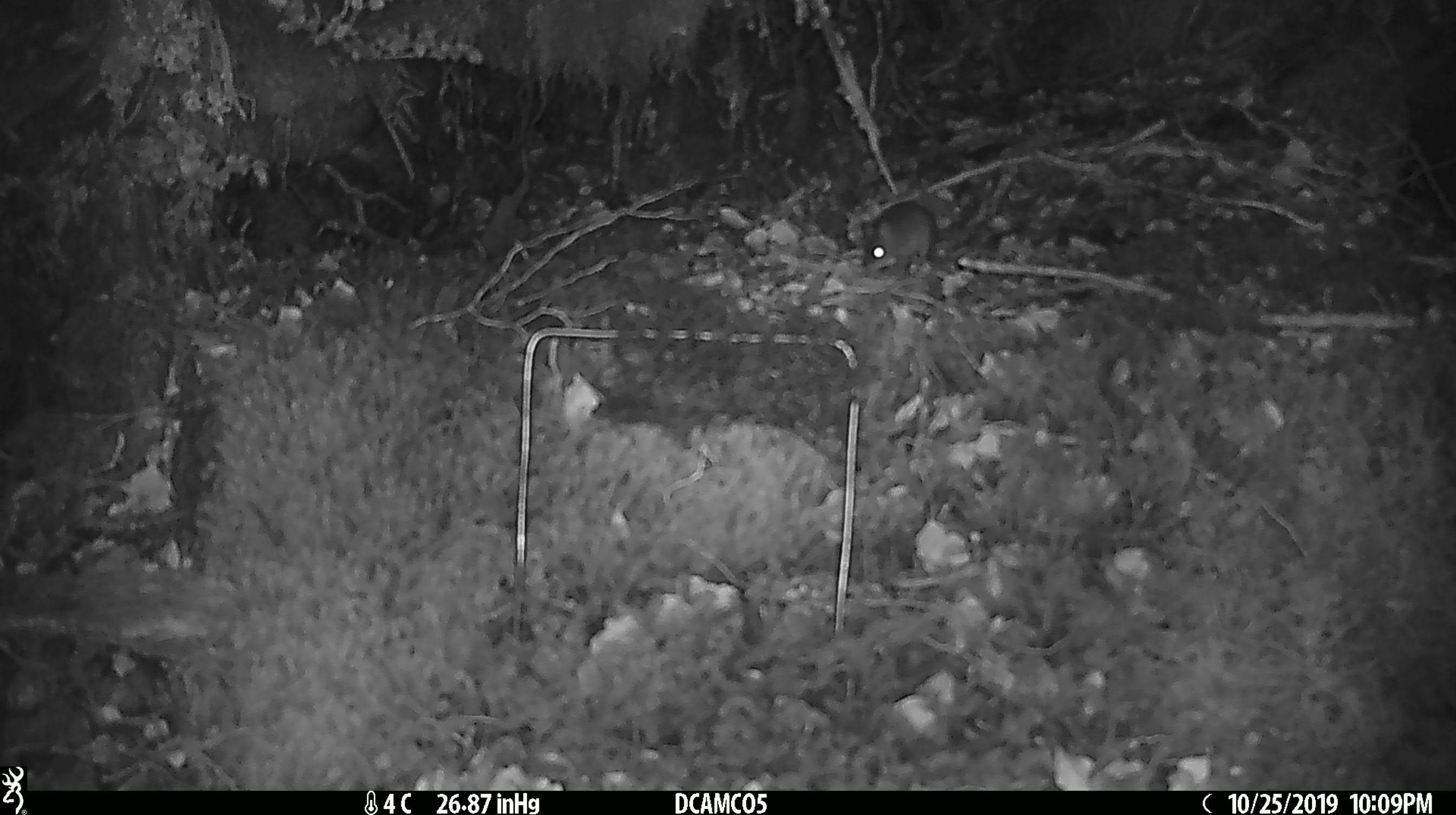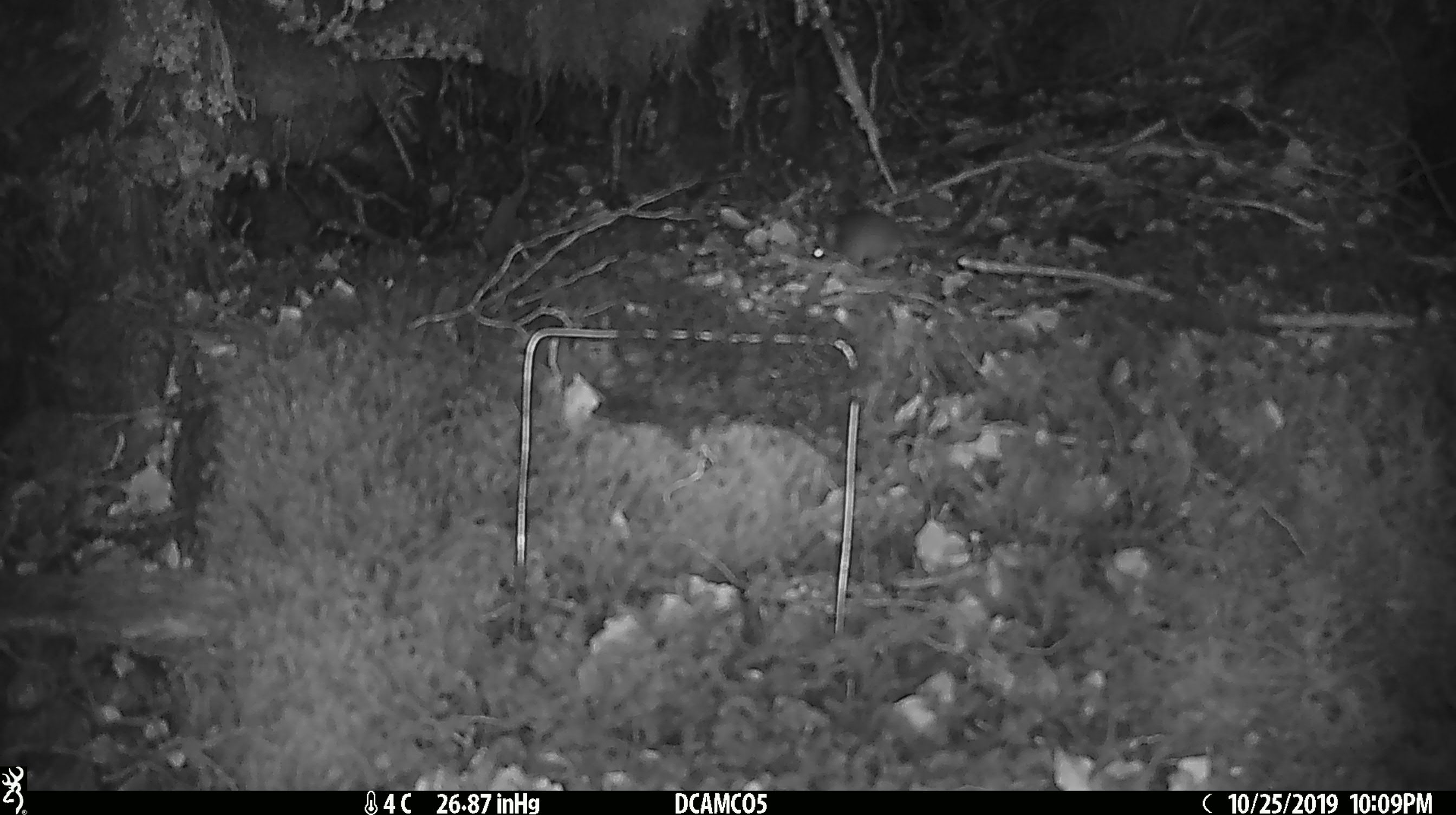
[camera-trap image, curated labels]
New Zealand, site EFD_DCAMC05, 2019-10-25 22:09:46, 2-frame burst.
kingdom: Animalia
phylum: Chordata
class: Mammalia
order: Rodentia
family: Muridae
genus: Mus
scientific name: Mus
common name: mouse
Mouse (Mus).